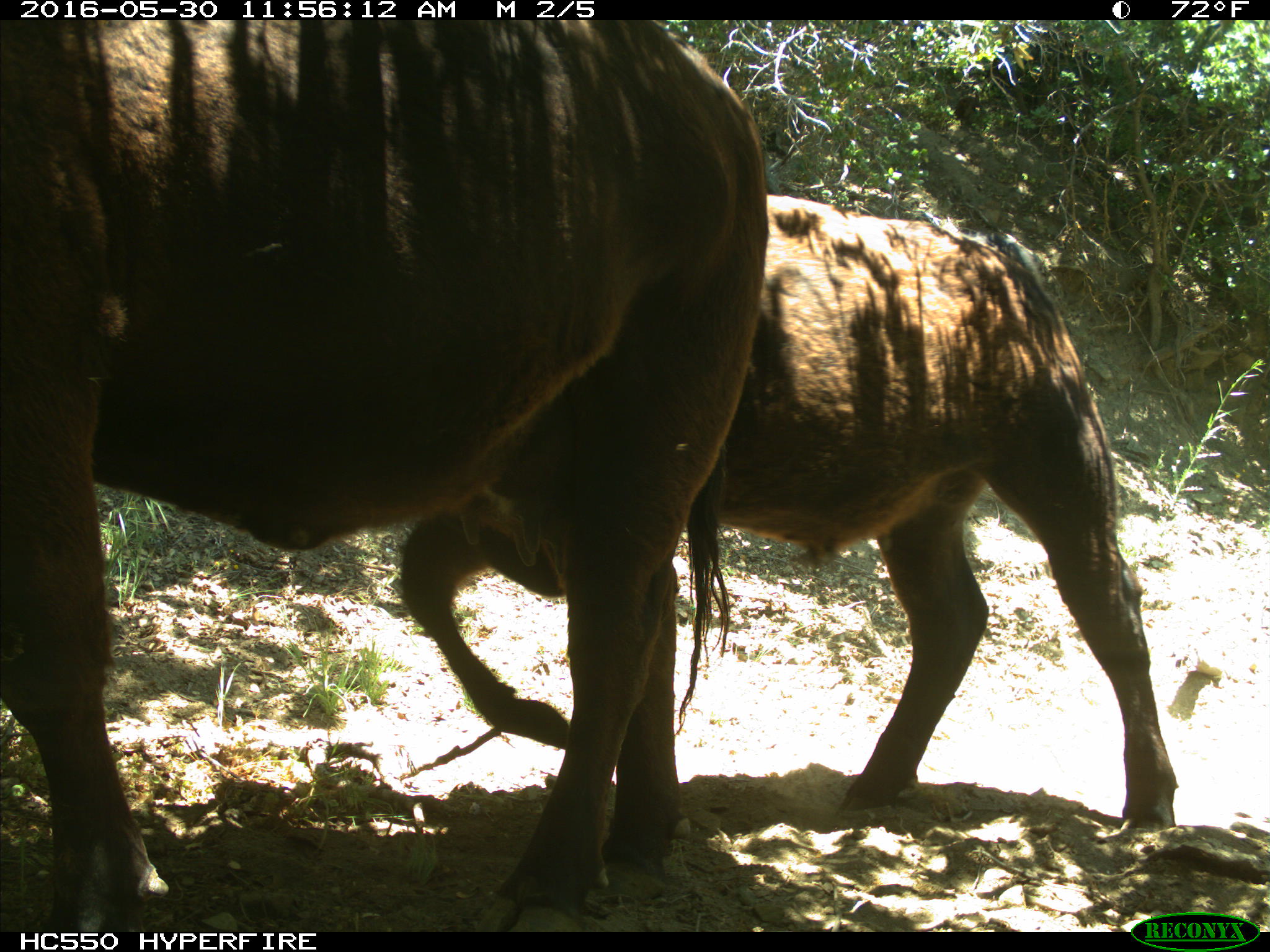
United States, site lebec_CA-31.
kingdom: Animalia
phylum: Chordata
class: Mammalia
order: Artiodactyla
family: Bovidae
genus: Bos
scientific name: Bos taurus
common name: domestic cow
Bos taurus (domestic cow).